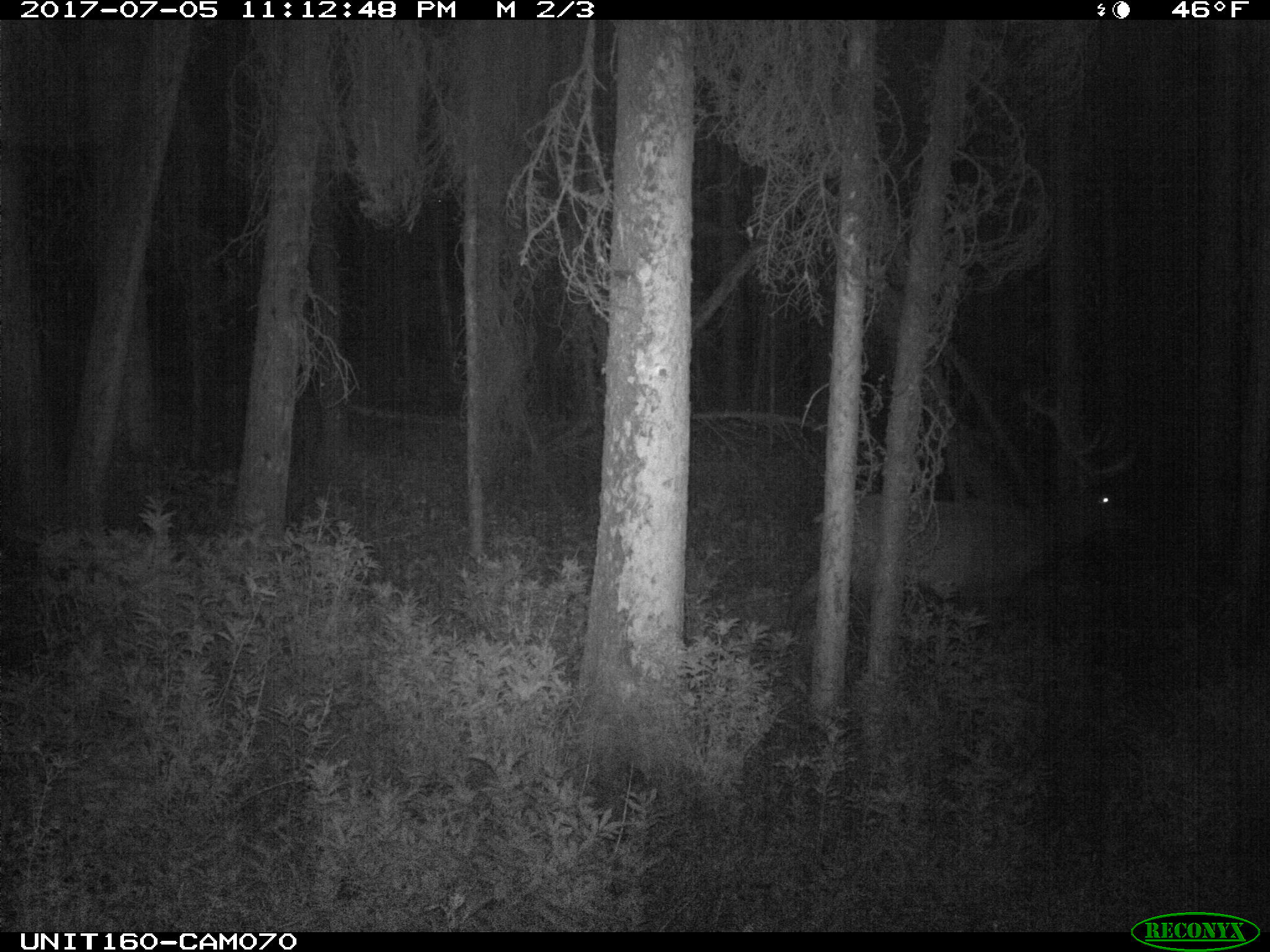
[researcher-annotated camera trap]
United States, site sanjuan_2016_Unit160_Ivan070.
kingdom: Animalia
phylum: Chordata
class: Mammalia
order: Artiodactyla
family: Cervidae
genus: Cervus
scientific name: Cervus elaphus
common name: red deer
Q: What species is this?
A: Cervus elaphus (red deer).